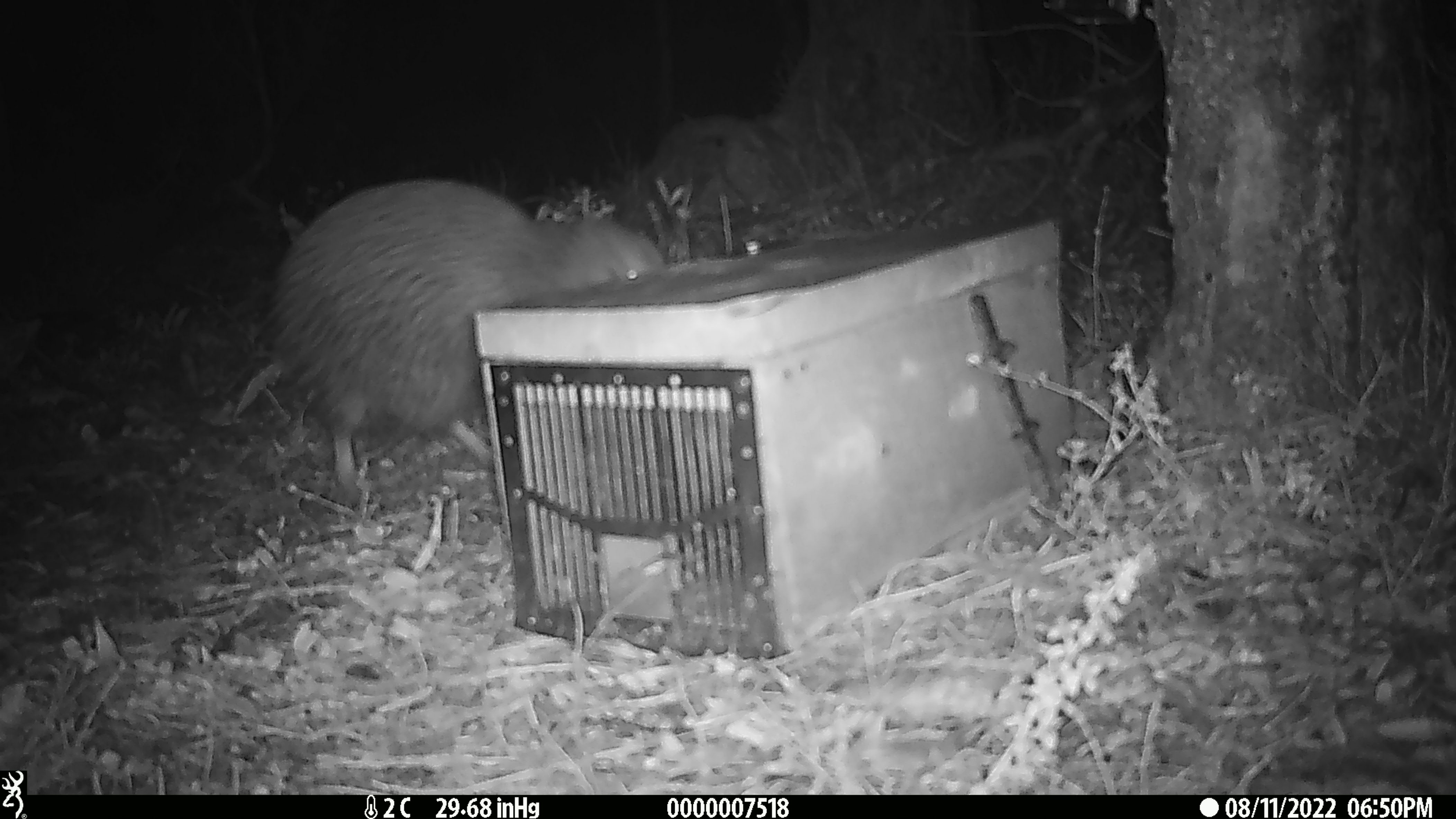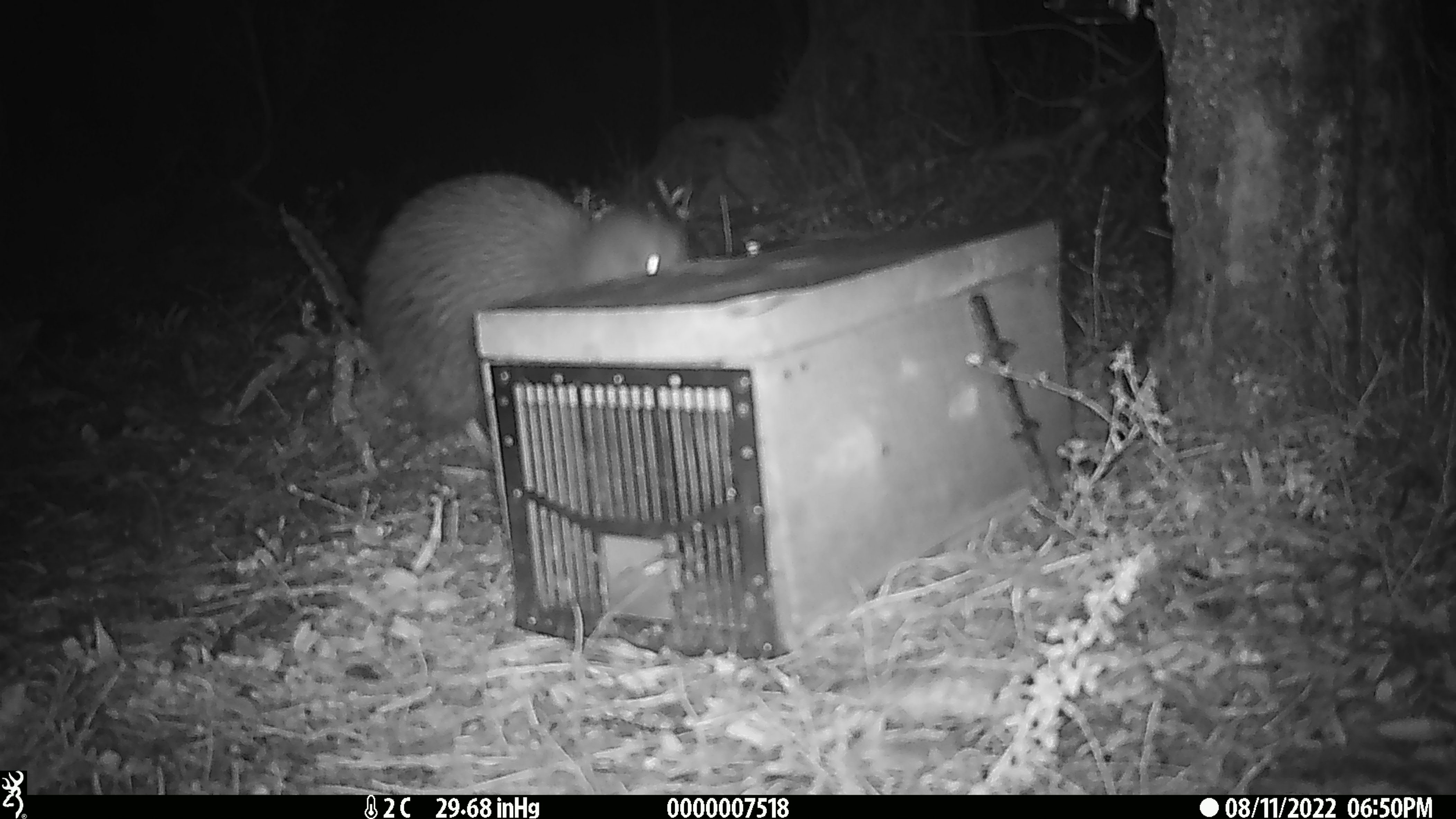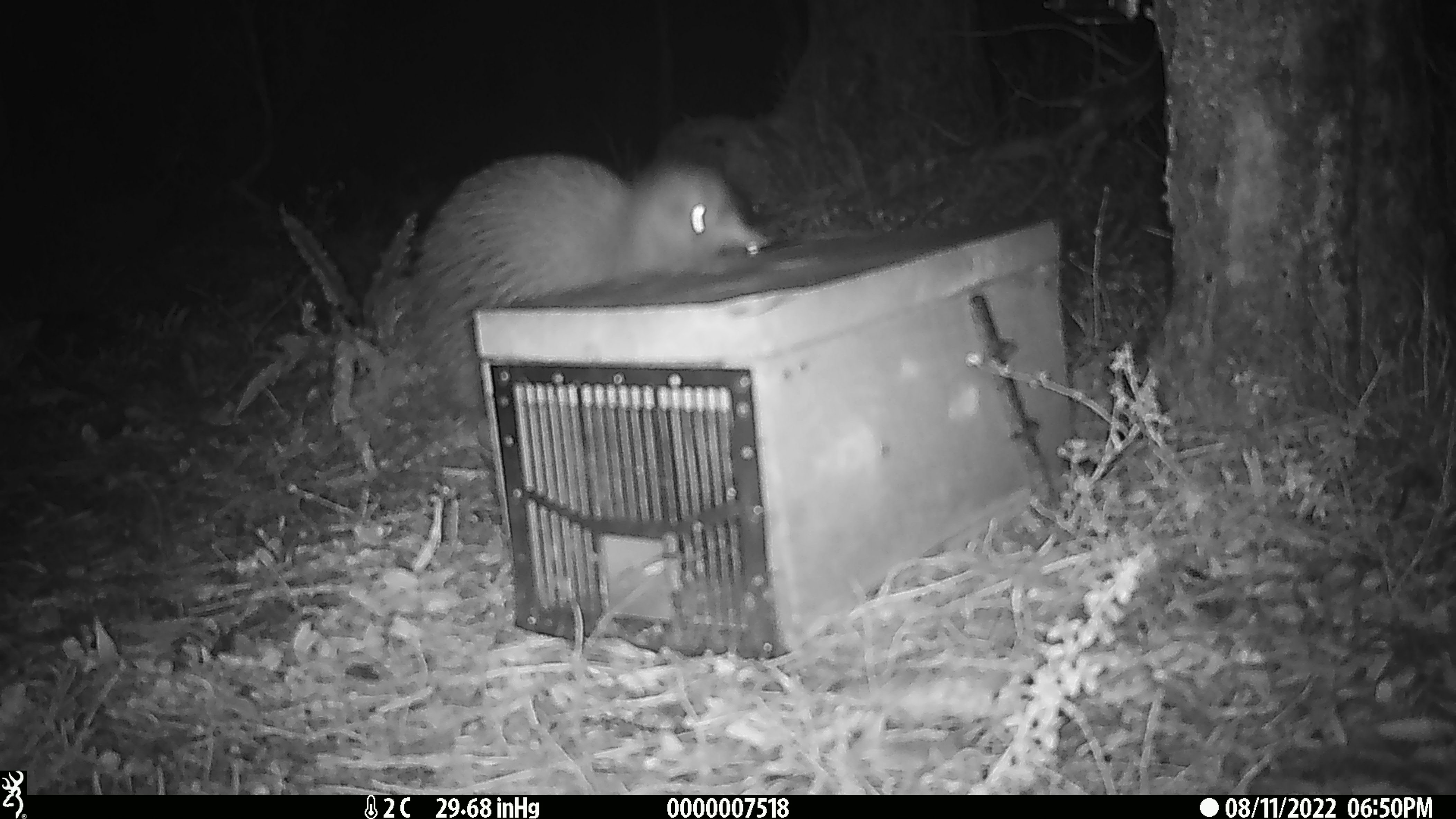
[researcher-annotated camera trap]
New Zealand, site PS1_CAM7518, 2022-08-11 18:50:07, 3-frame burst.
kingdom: Animalia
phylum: Chordata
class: Aves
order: Apterygiformes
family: Apterygidae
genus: Apteryx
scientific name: Apteryx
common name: kiwi